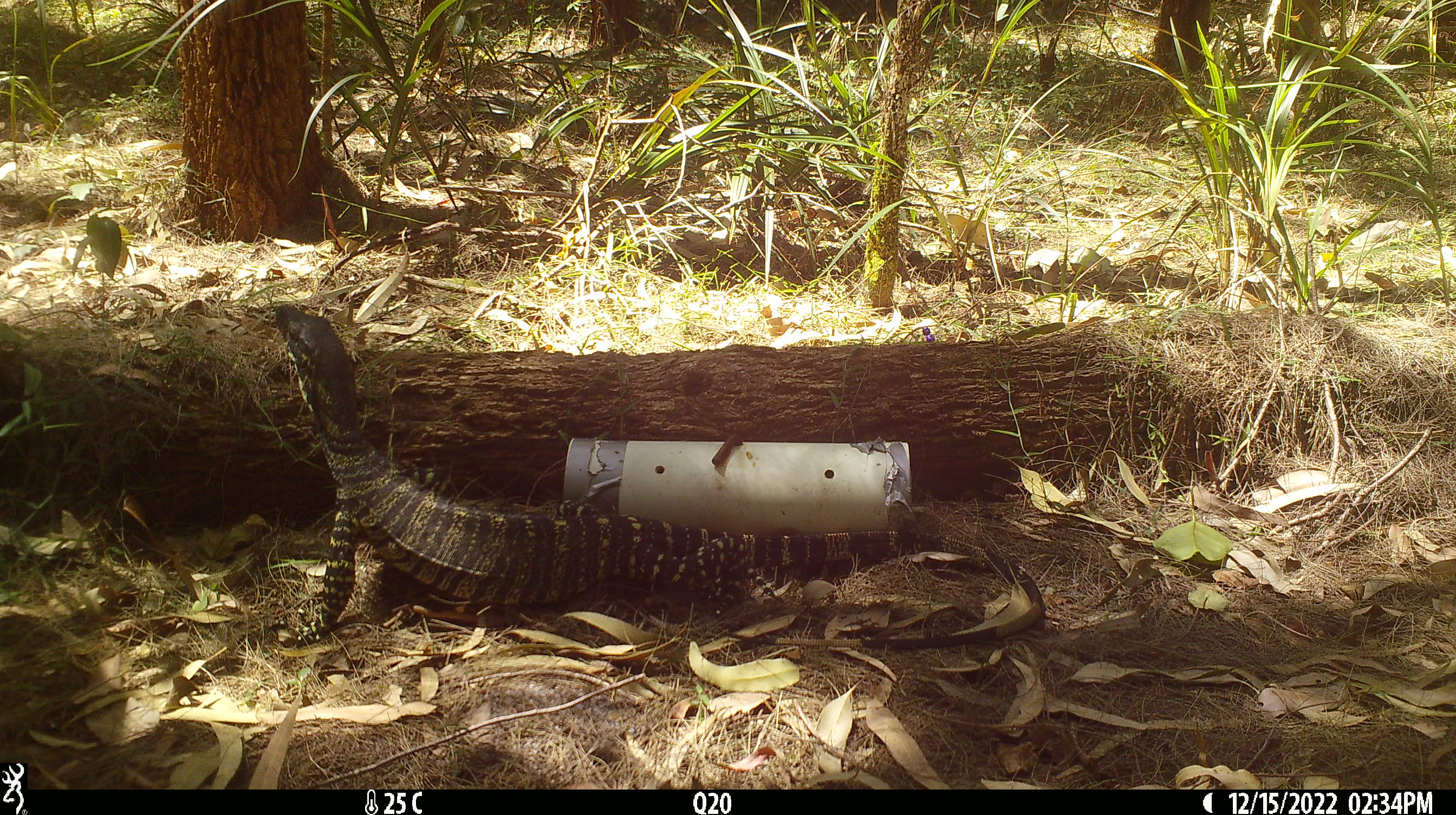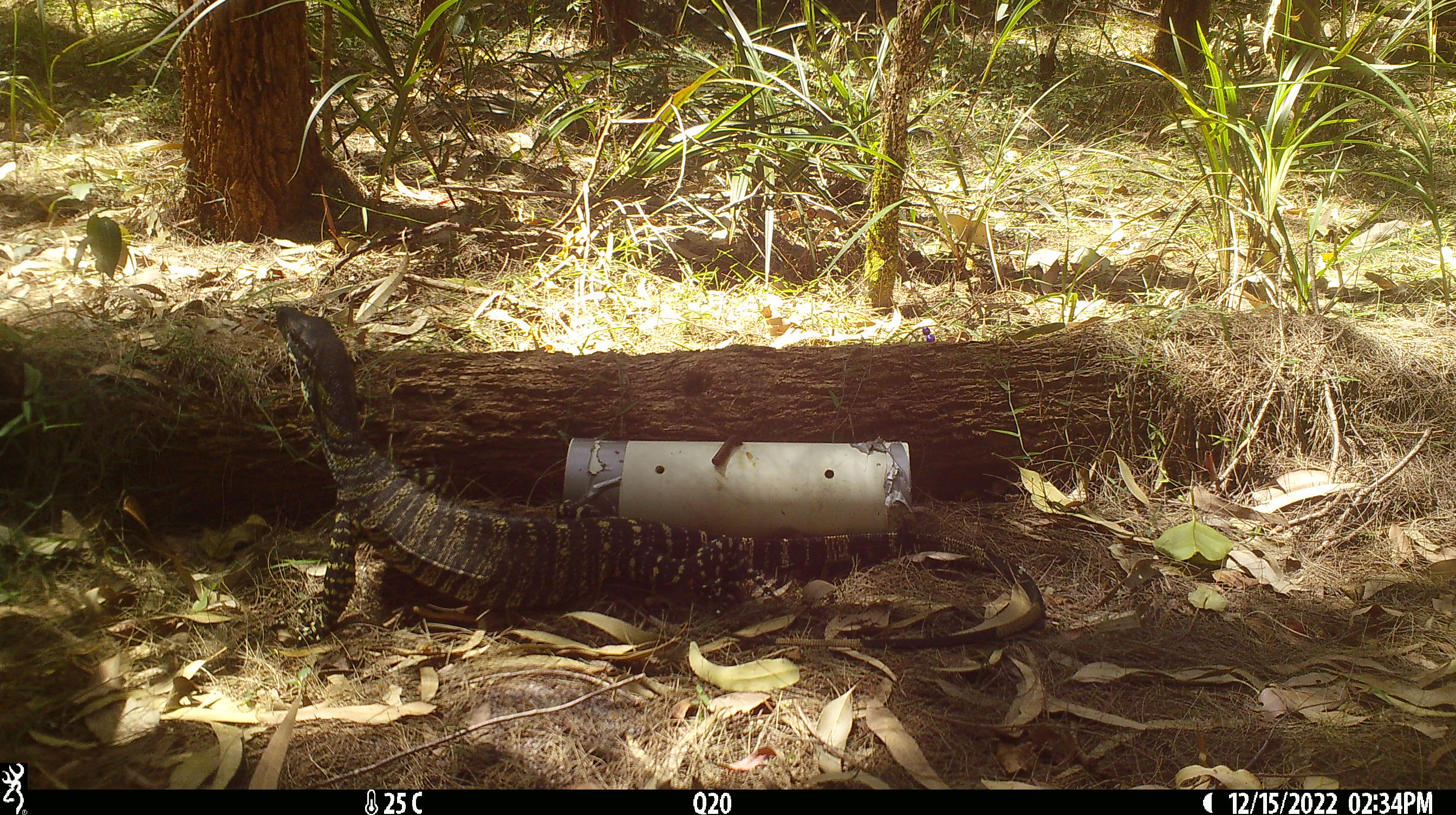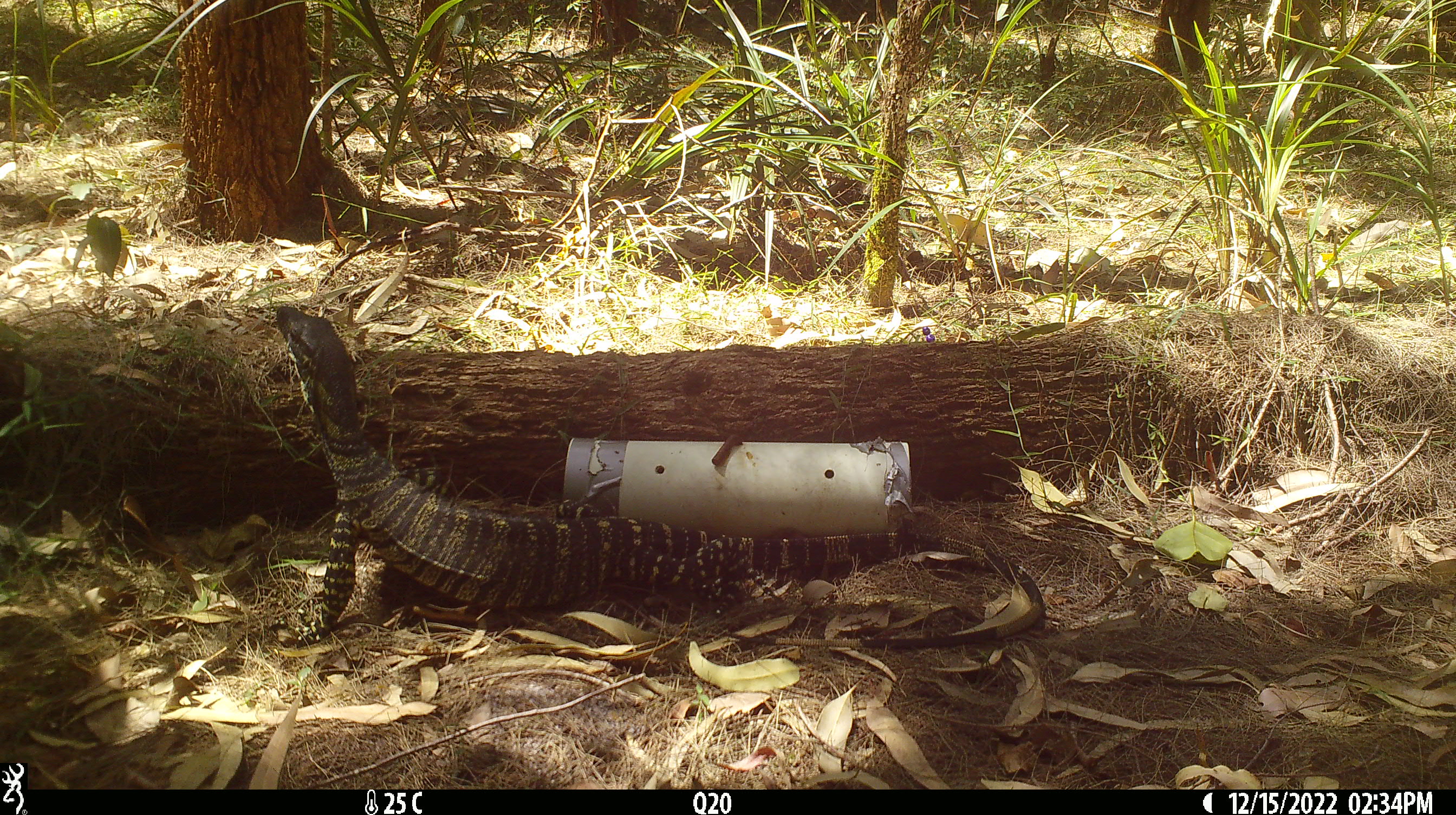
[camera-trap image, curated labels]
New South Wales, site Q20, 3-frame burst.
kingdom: Animalia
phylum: Chordata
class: Reptilia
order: Squamata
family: Varanidae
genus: Varanus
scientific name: Varanus varius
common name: lace monitor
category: goanna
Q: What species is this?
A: Goanna (lace monitor) (Varanus varius).